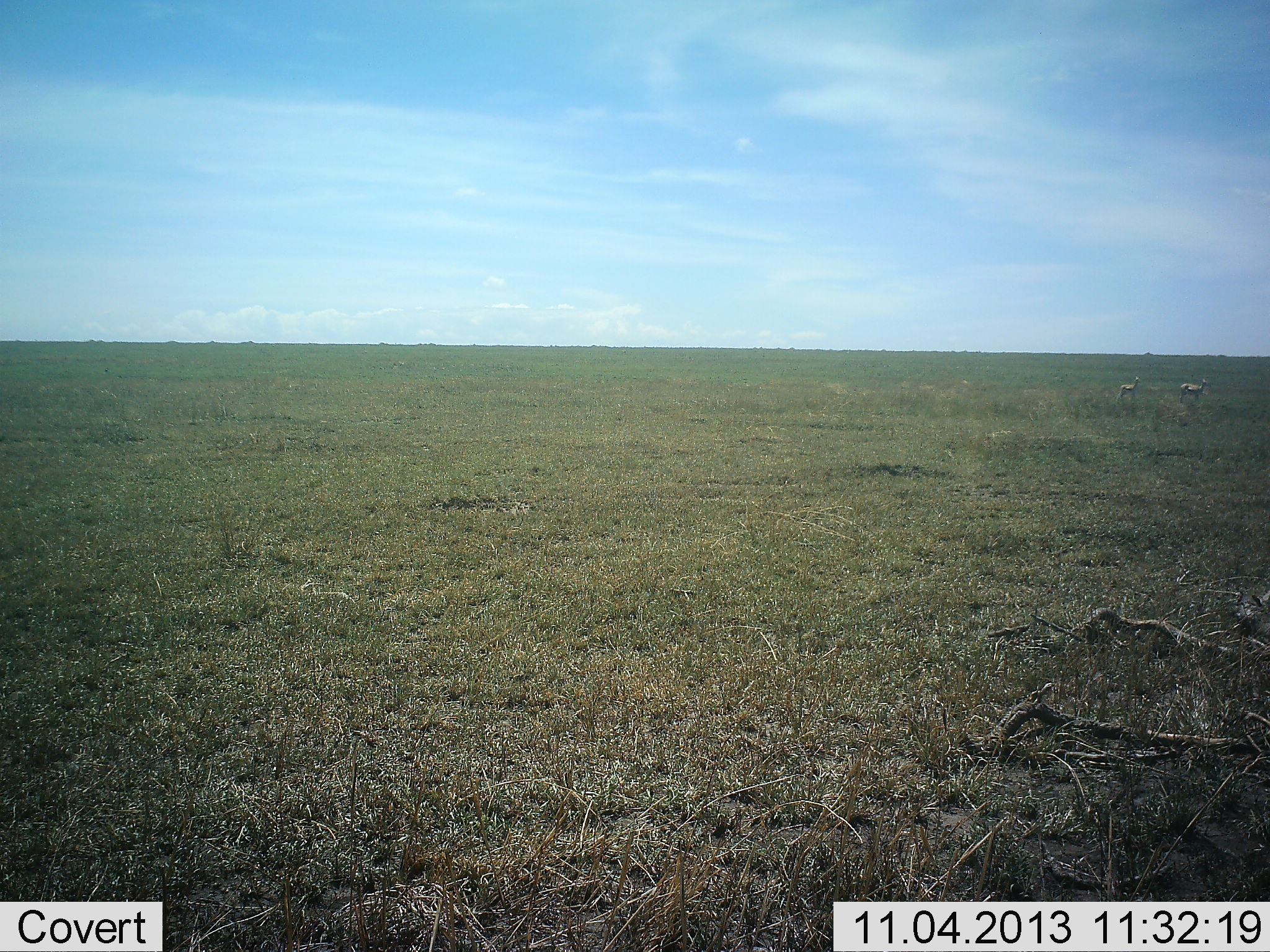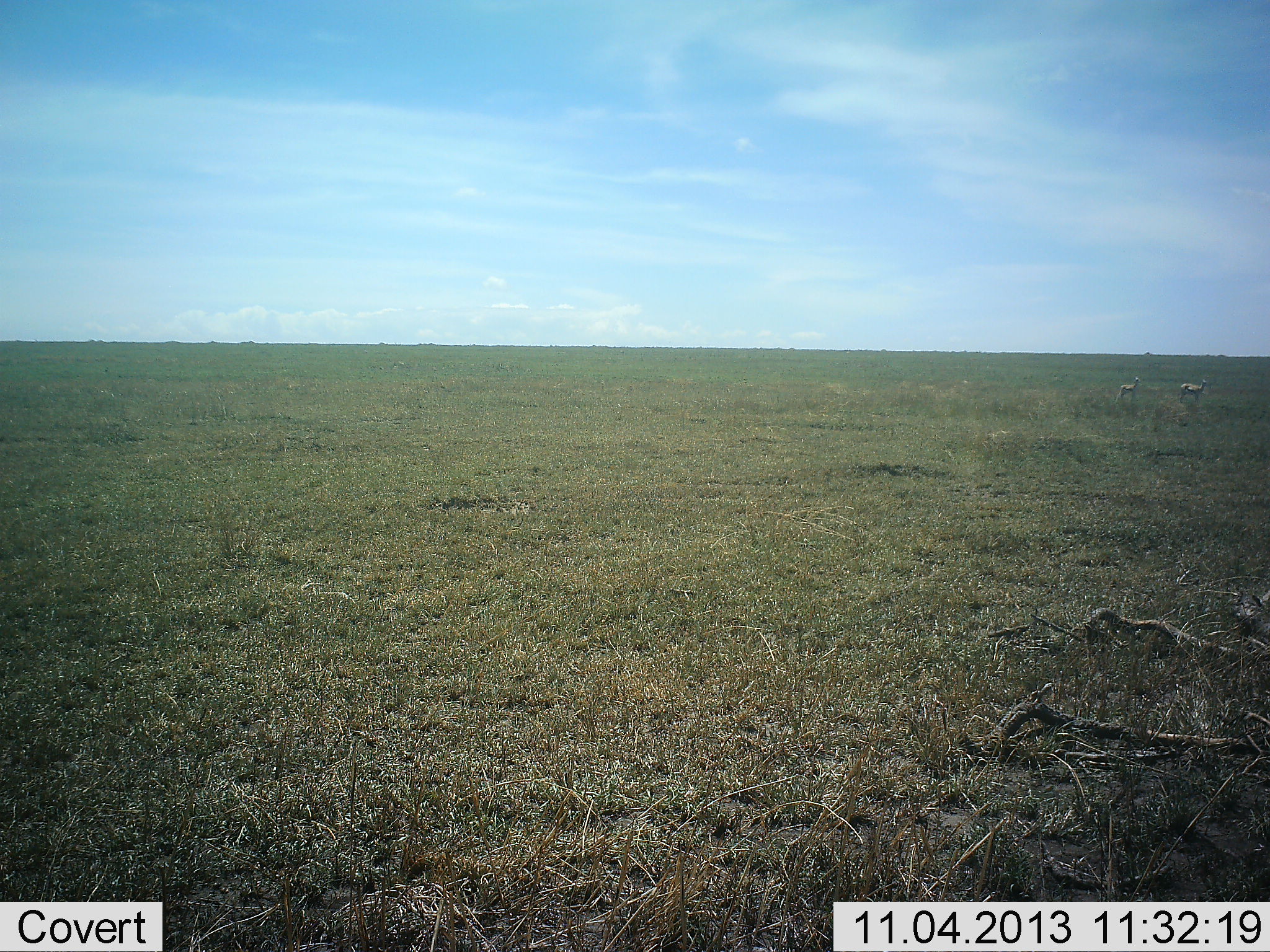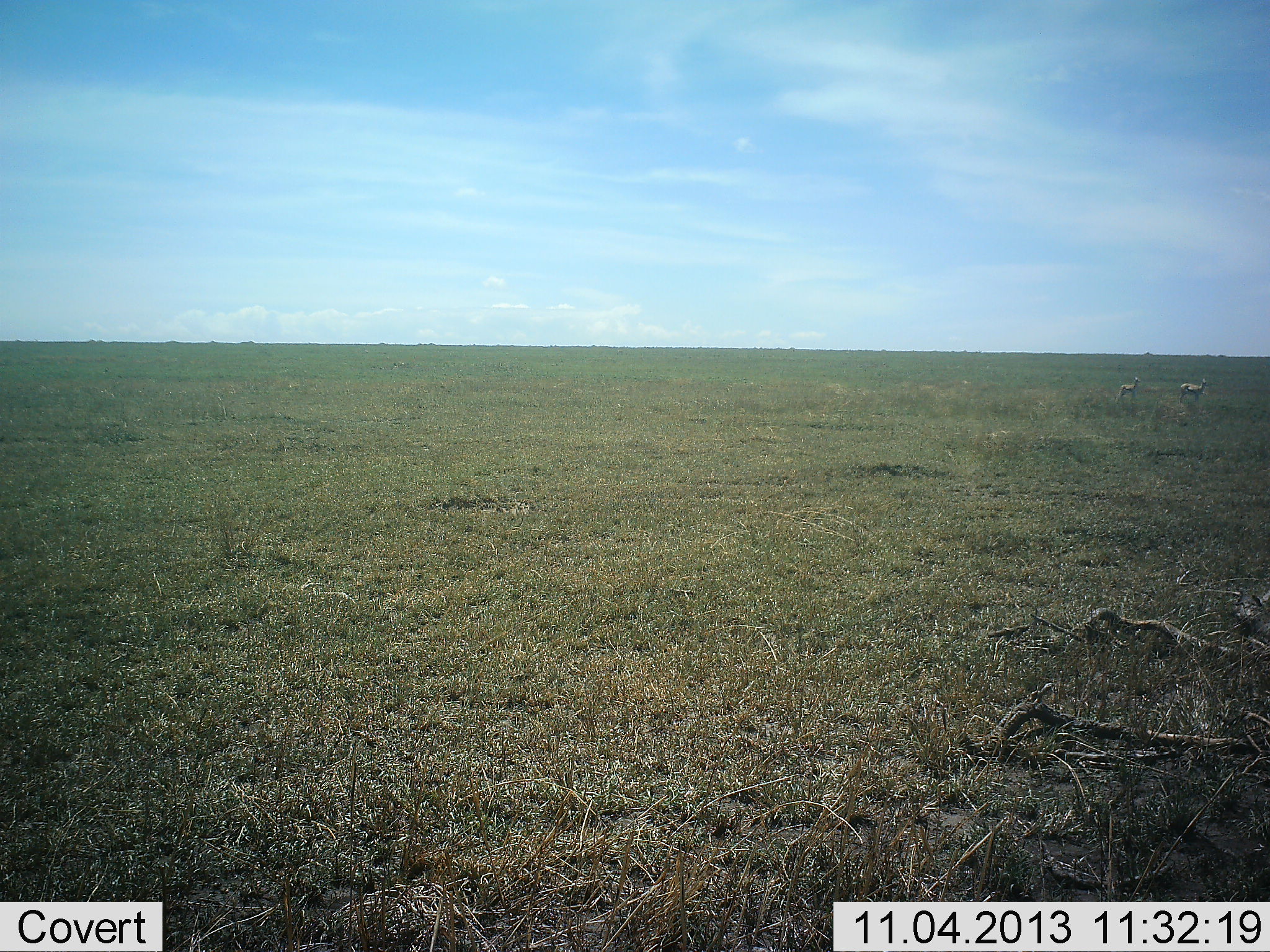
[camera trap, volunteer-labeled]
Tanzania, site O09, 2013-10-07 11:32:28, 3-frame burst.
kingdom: Animalia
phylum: Chordata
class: Mammalia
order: Artiodactyla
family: Bovidae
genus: Eudorcas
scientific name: Eudorcas thomsonii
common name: thomson's gazelle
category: gazellethomsons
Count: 2.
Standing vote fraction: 100%.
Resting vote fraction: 0%.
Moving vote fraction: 0%.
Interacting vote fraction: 0%.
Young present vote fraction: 0%.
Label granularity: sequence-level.